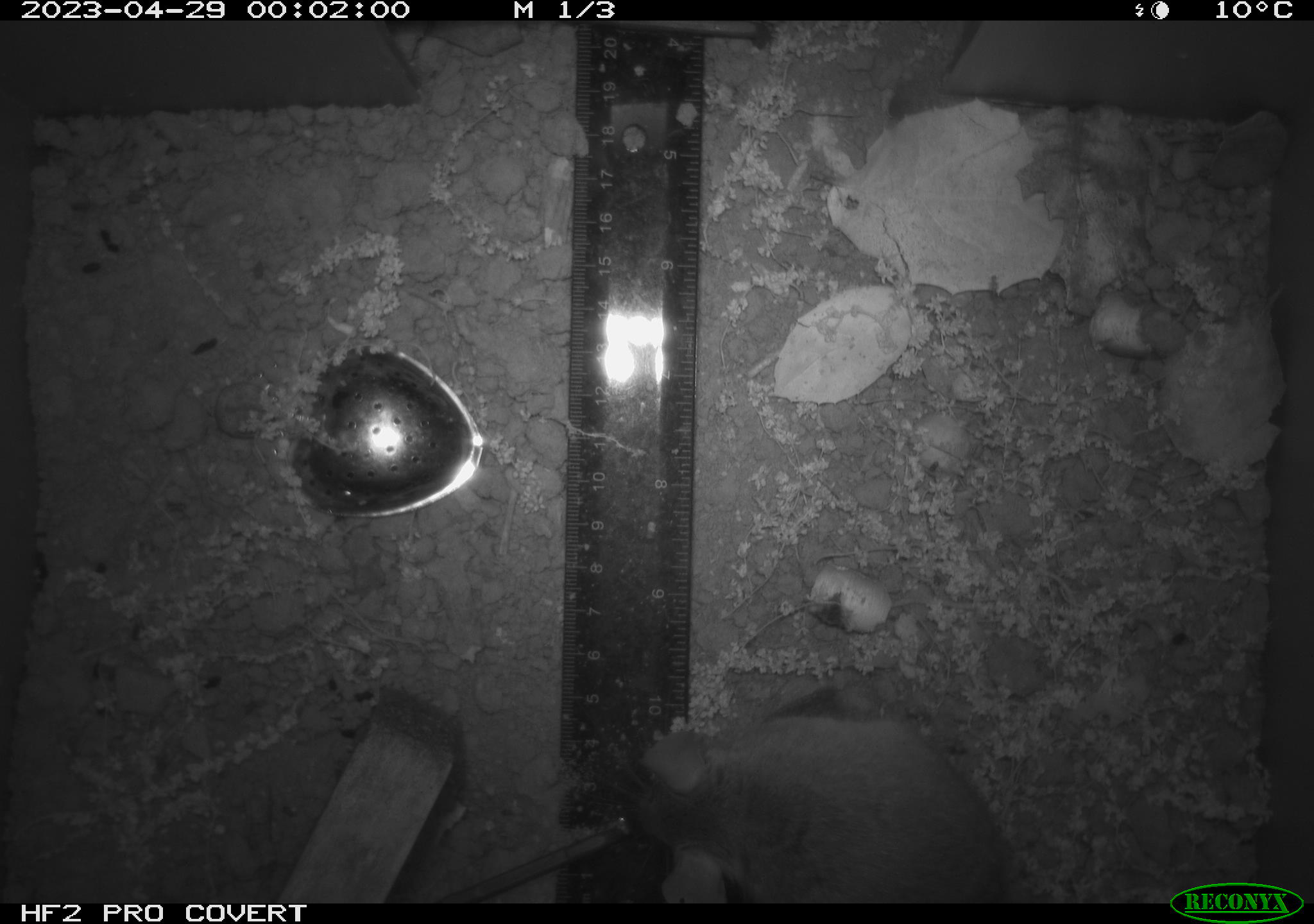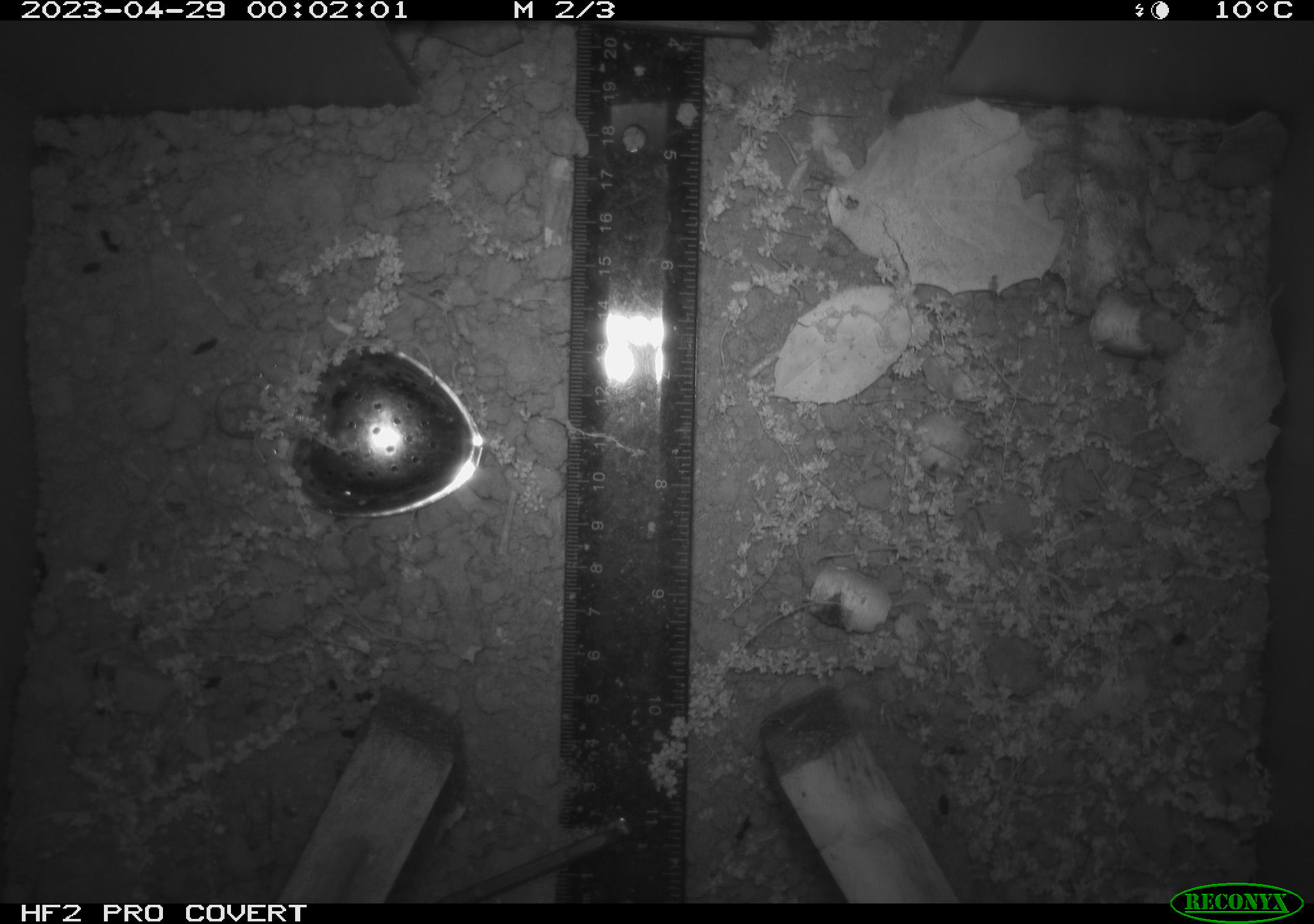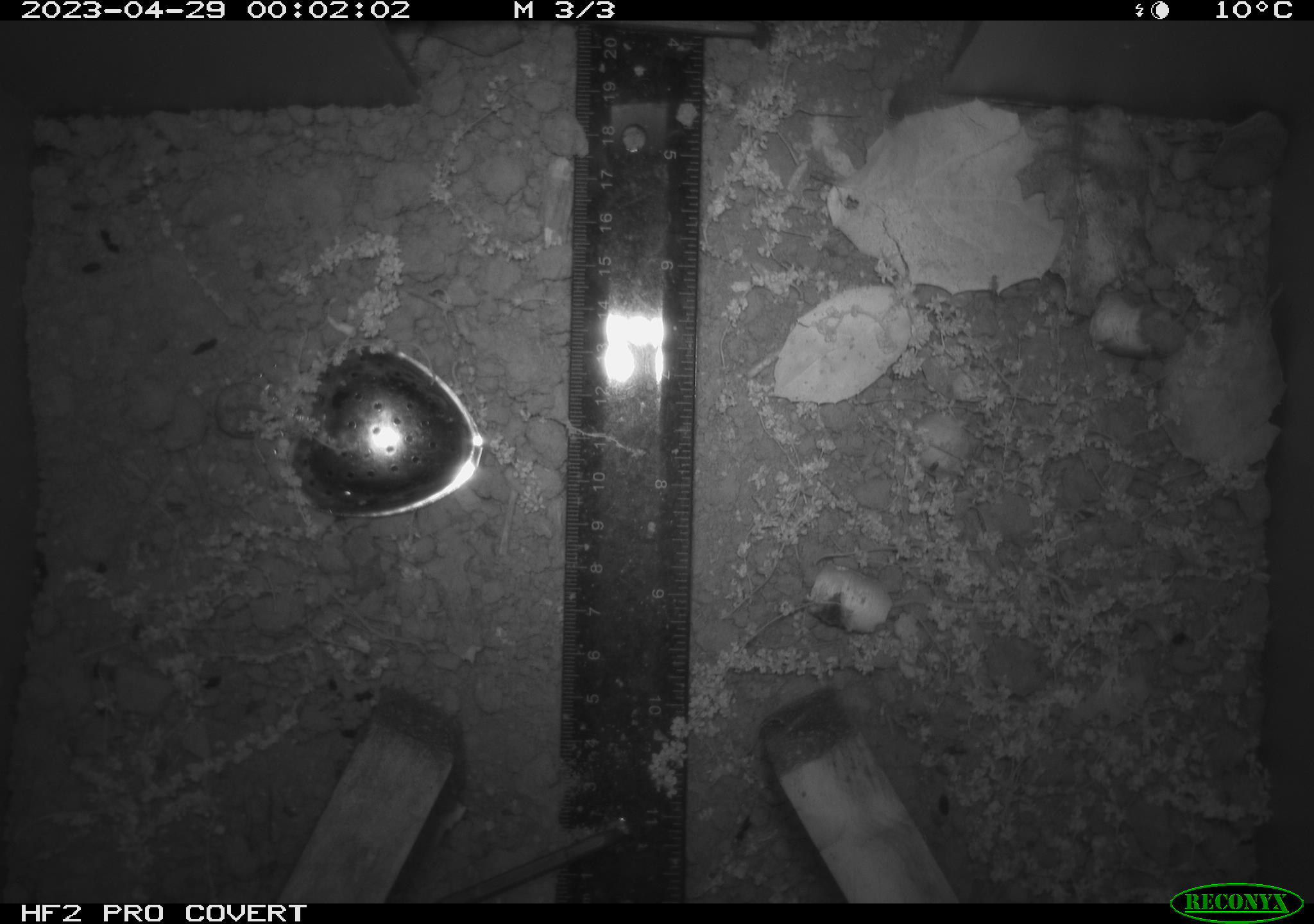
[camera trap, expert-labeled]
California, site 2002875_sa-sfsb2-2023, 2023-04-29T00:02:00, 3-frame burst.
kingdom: Animalia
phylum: Chordata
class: Mammalia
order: Rodentia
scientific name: Rodentia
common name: mouse species